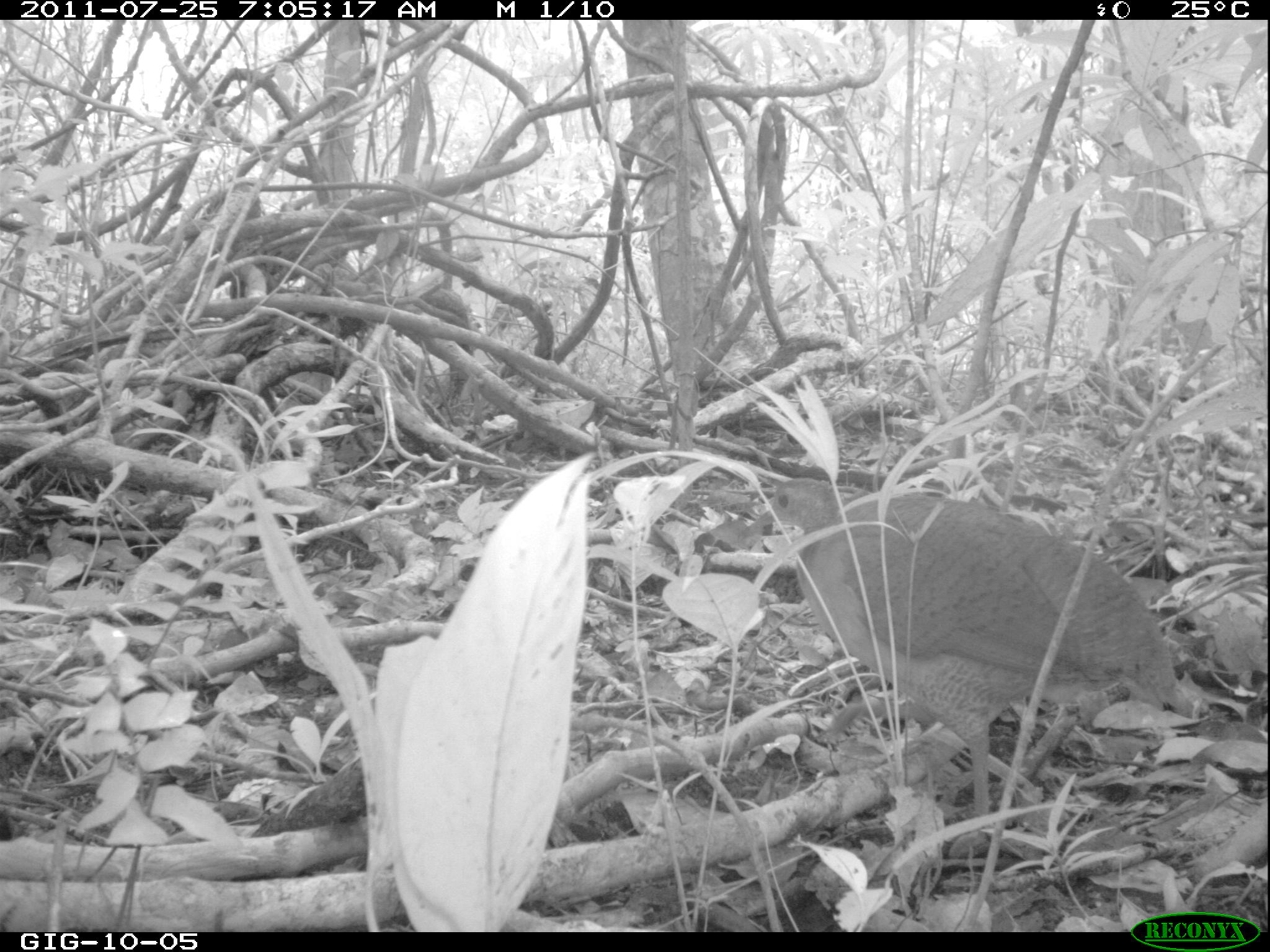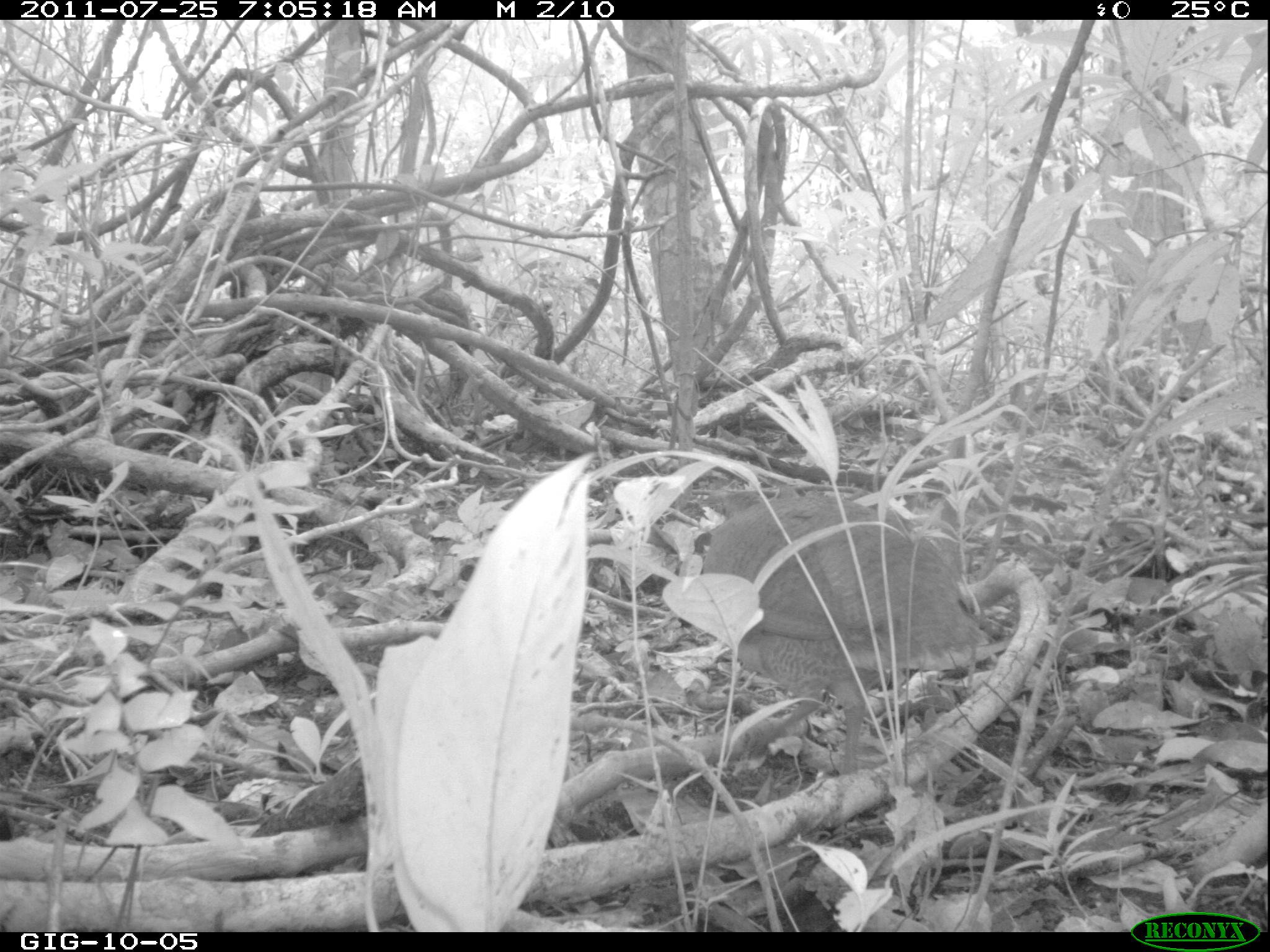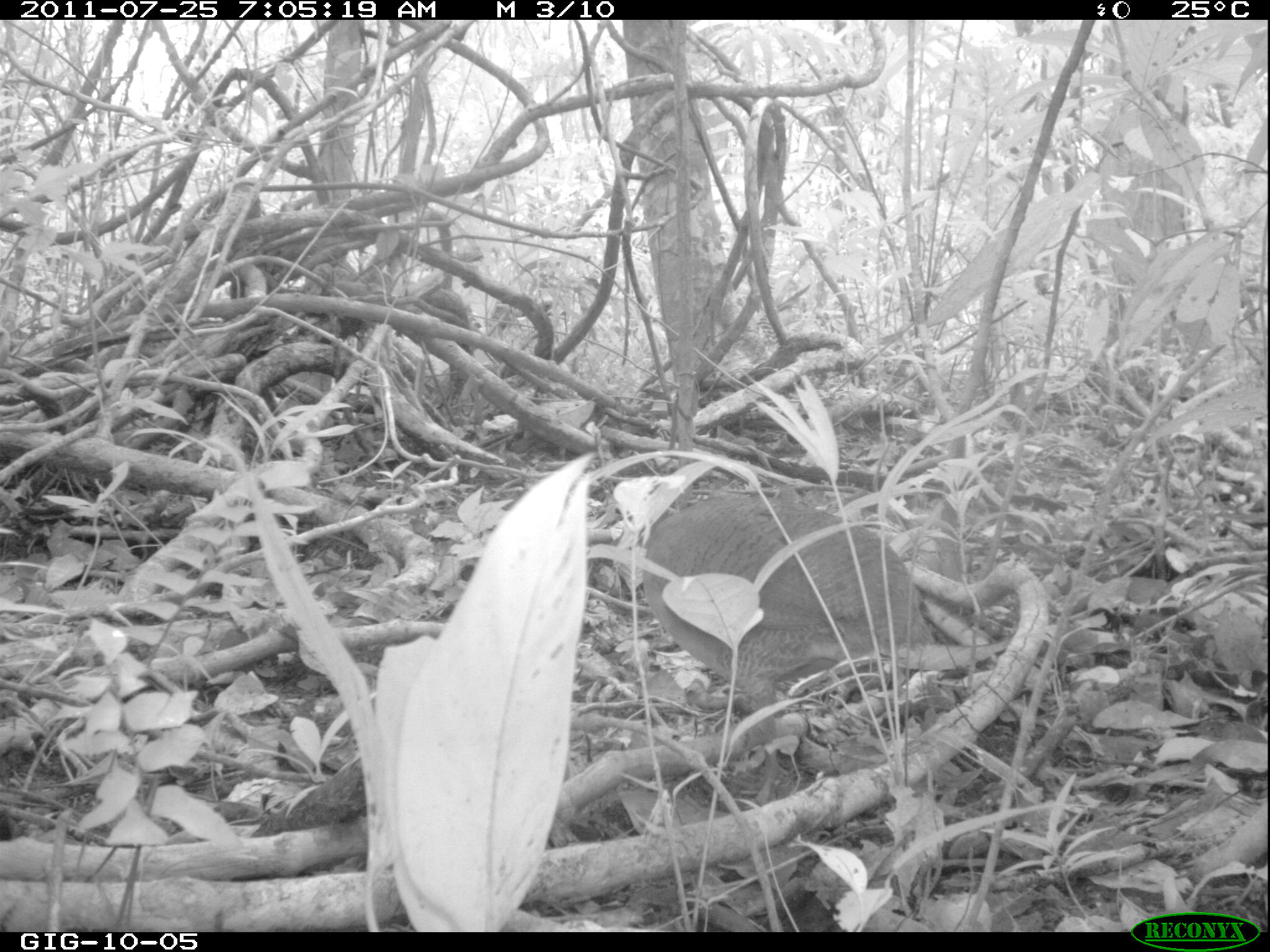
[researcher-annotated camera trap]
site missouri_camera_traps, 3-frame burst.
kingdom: Animalia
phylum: Chordata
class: Aves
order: Tinamiformes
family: Tinamidae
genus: Tinamus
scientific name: Tinamus major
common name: great tinamou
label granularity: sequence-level